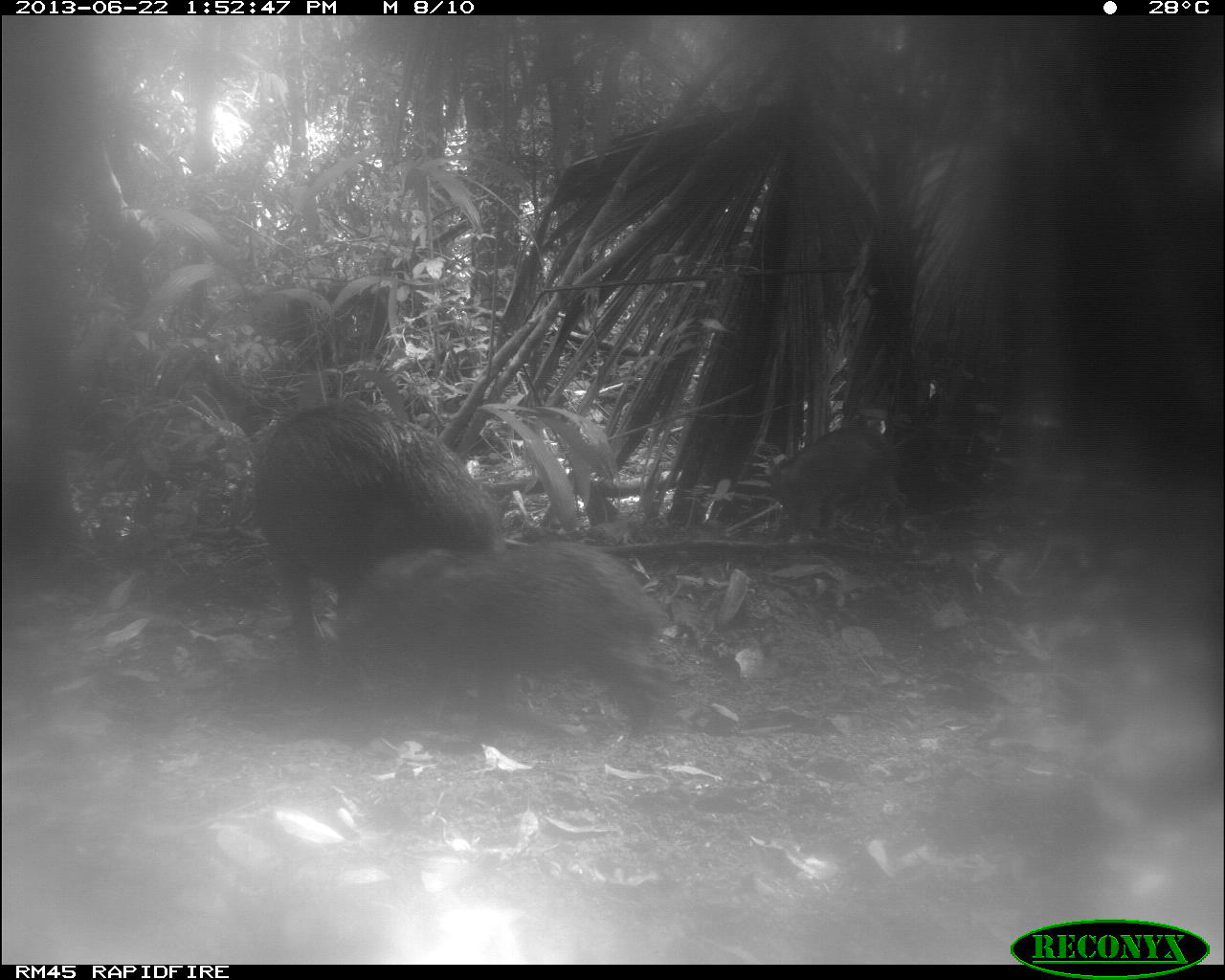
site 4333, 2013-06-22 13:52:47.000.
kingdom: Animalia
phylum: Chordata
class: Mammalia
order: Artiodactyla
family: Tayassuidae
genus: Tayassu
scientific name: Tayassu pecari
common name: white-lipped peccary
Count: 3.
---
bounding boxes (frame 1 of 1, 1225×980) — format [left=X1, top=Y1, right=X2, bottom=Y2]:
tayassu pecari: [left=251, top=395, right=524, bottom=744]; [left=341, top=538, right=669, bottom=743]; [left=765, top=422, right=907, bottom=542]